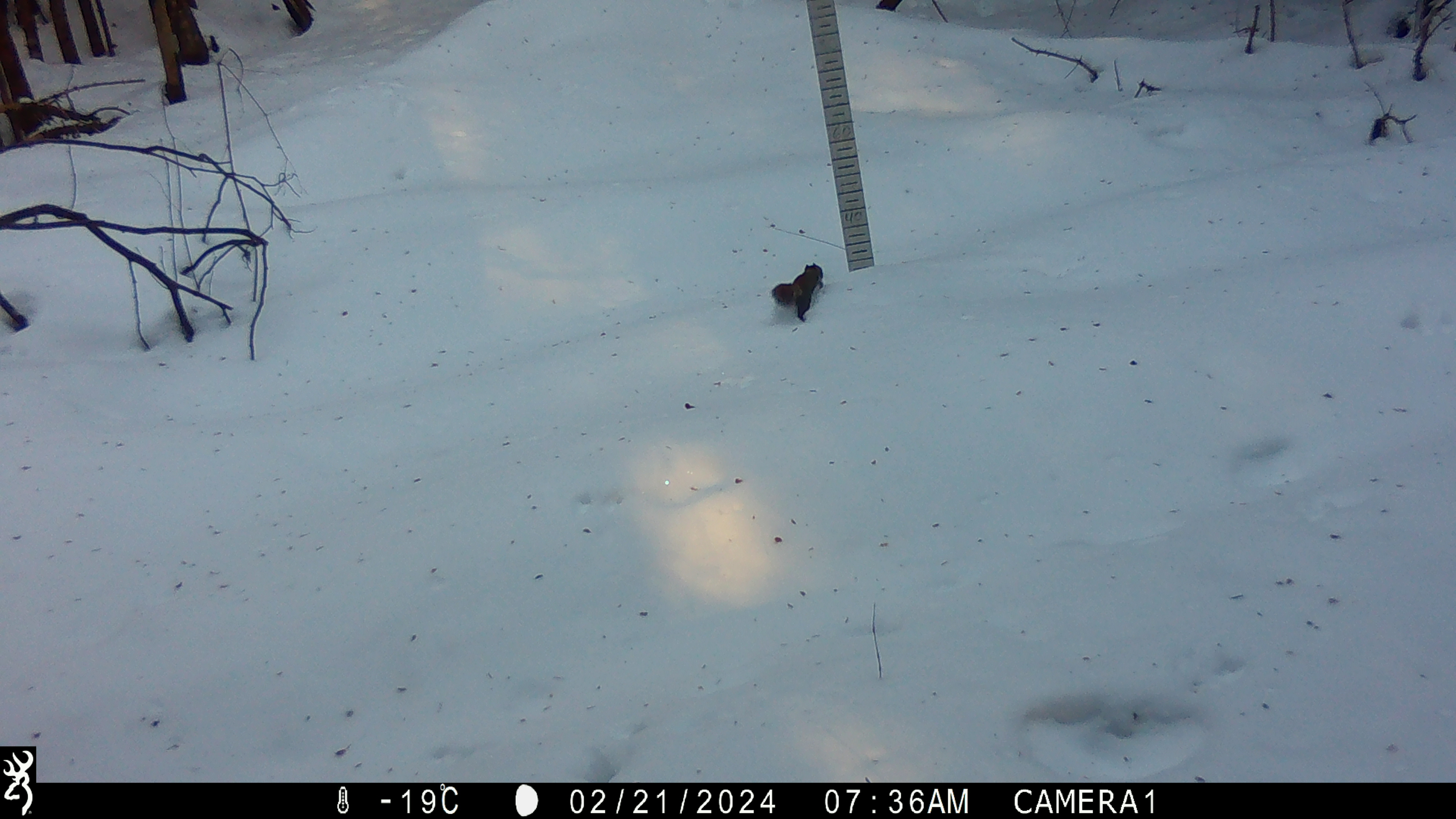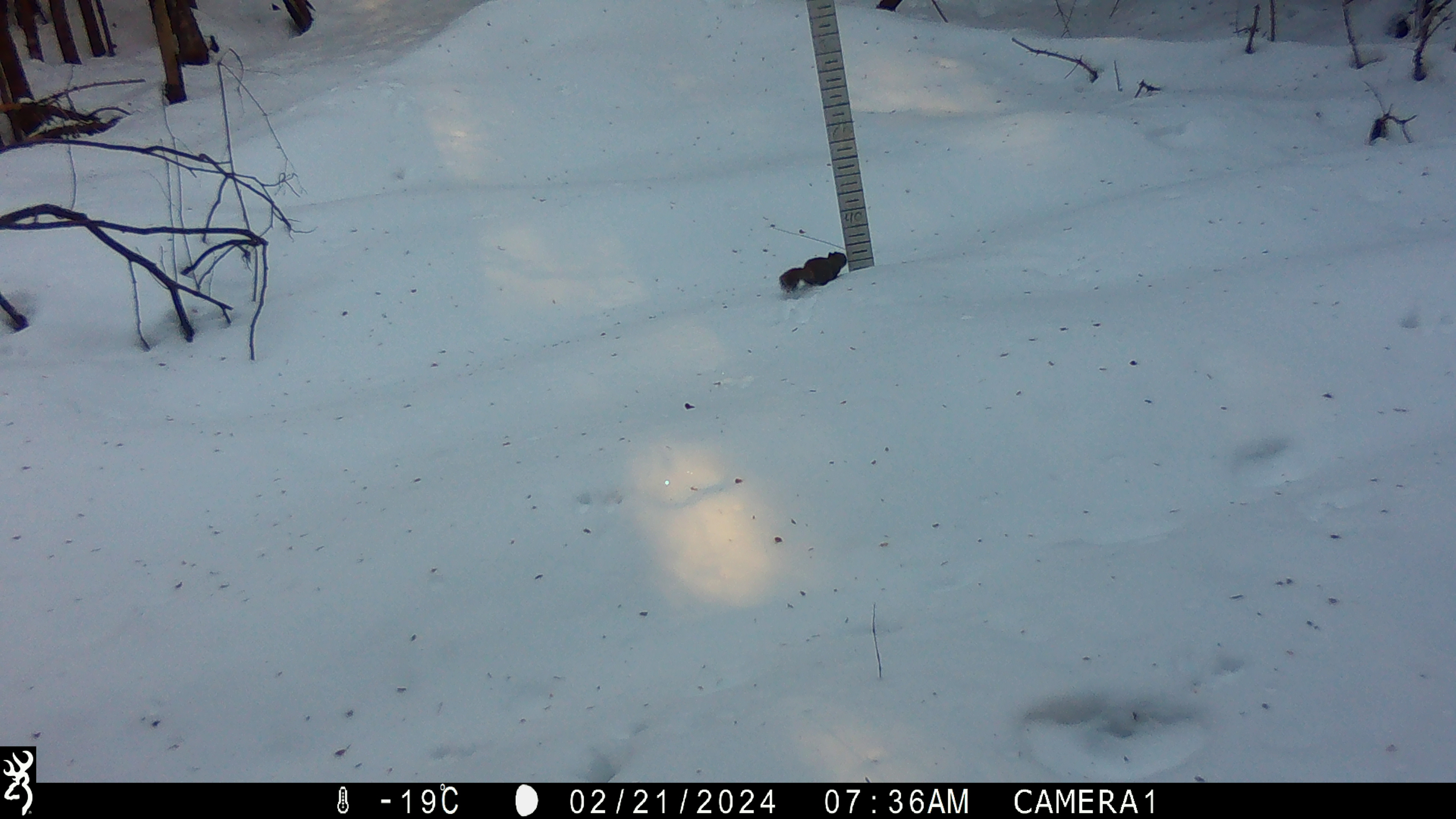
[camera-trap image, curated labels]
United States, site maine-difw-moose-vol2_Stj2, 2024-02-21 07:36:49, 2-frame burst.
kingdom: Animalia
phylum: Chordata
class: Mammalia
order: Rodentia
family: Sciuridae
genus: Tamiasciurus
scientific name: Tamiasciurus hudsonicus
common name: red squirrel